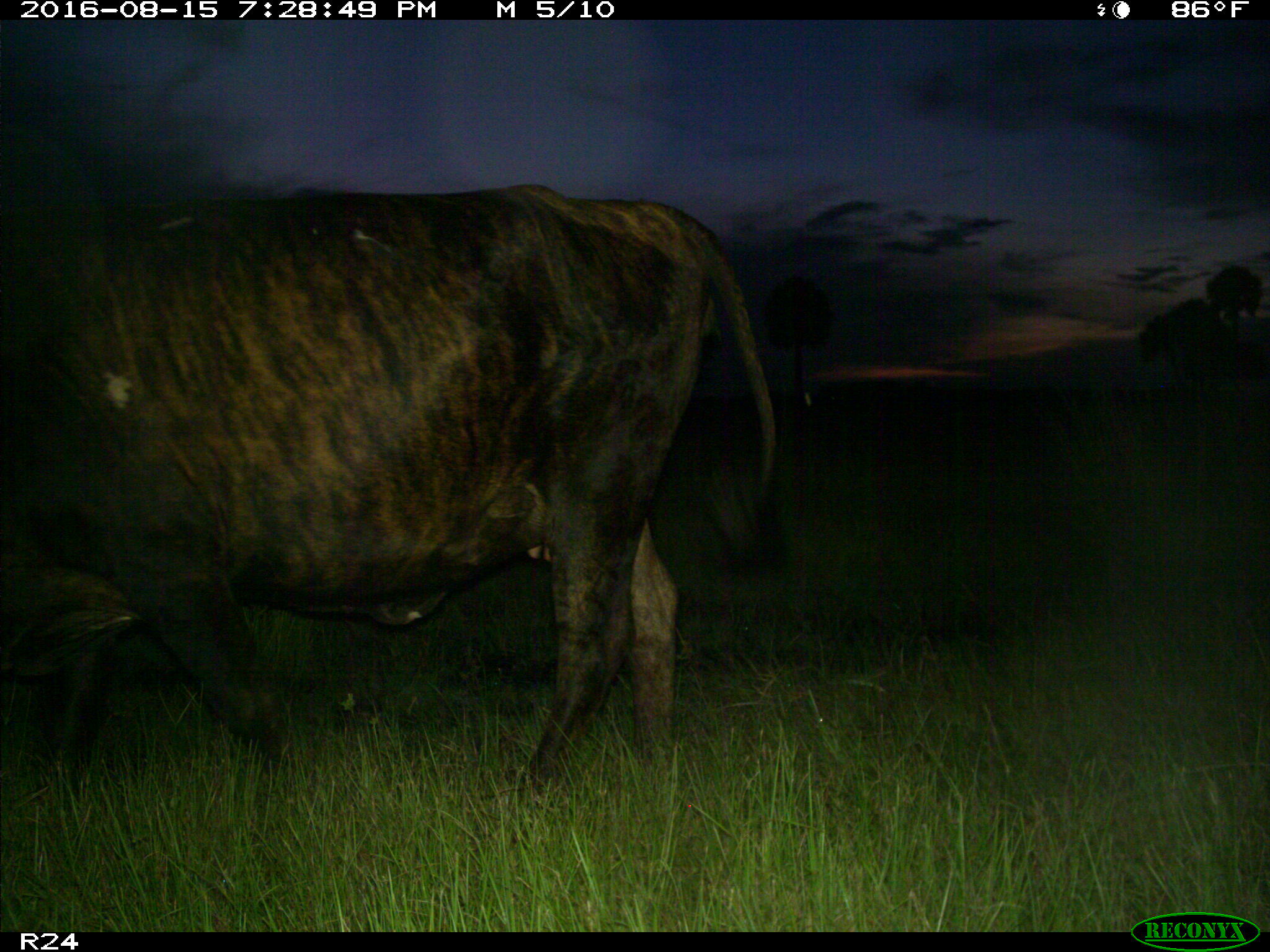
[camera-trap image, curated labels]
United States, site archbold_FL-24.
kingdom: Animalia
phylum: Chordata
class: Mammalia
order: Artiodactyla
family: Bovidae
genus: Bos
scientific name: Bos taurus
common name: domestic cow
Bos taurus (domestic cow).